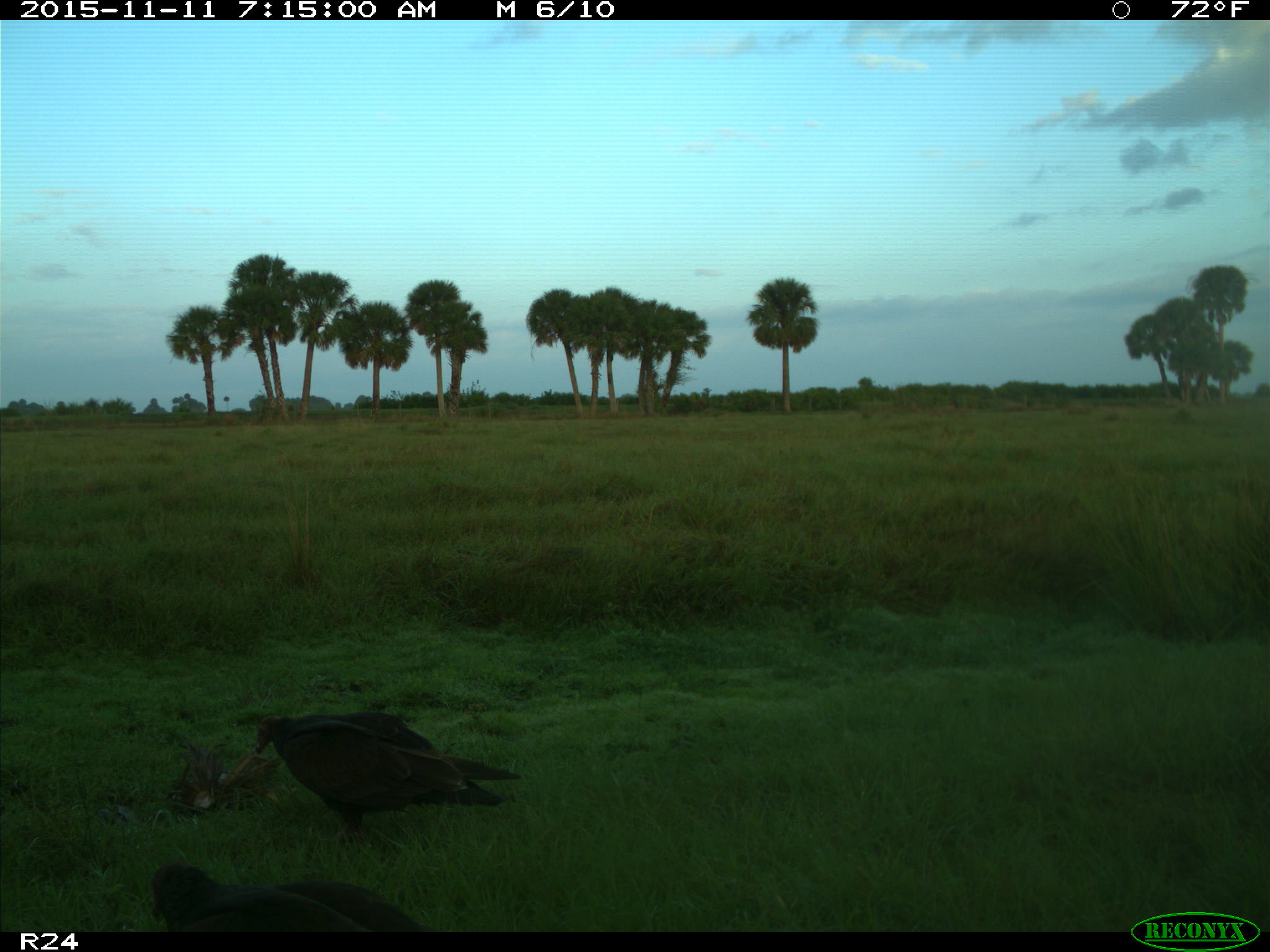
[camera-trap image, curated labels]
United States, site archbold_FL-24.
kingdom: Animalia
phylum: Chordata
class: Aves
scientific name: Aves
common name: birds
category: unidentified bird